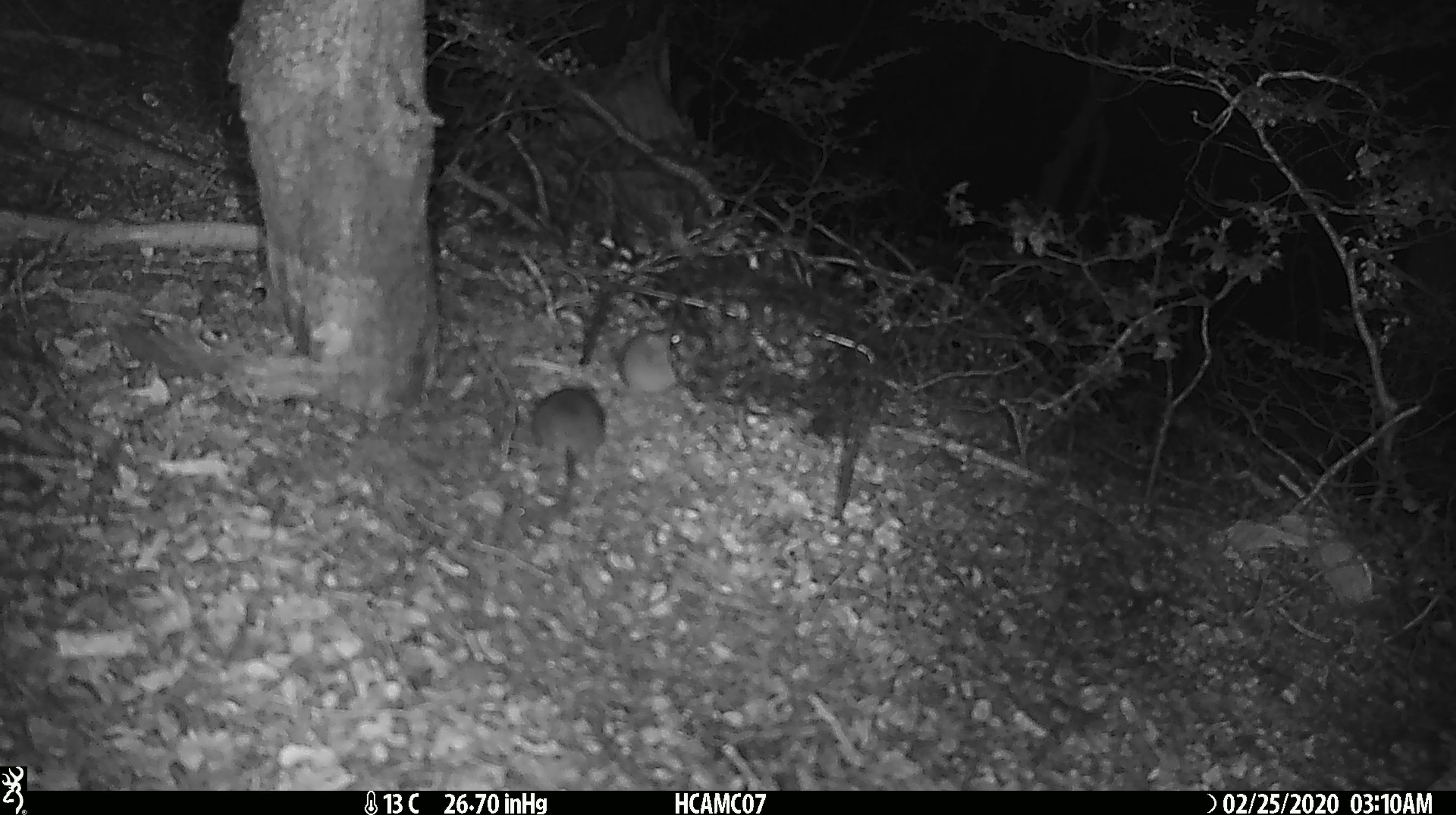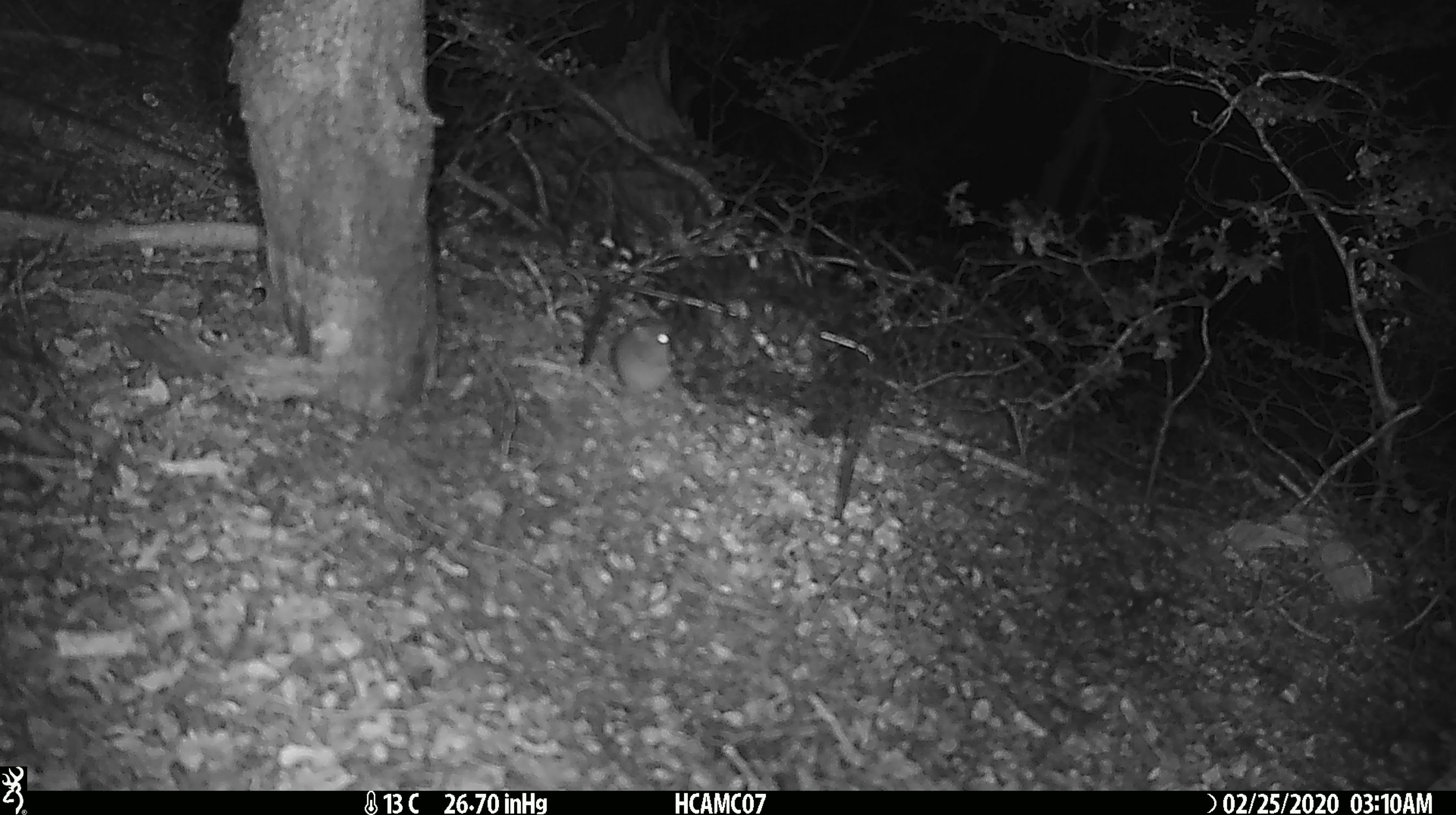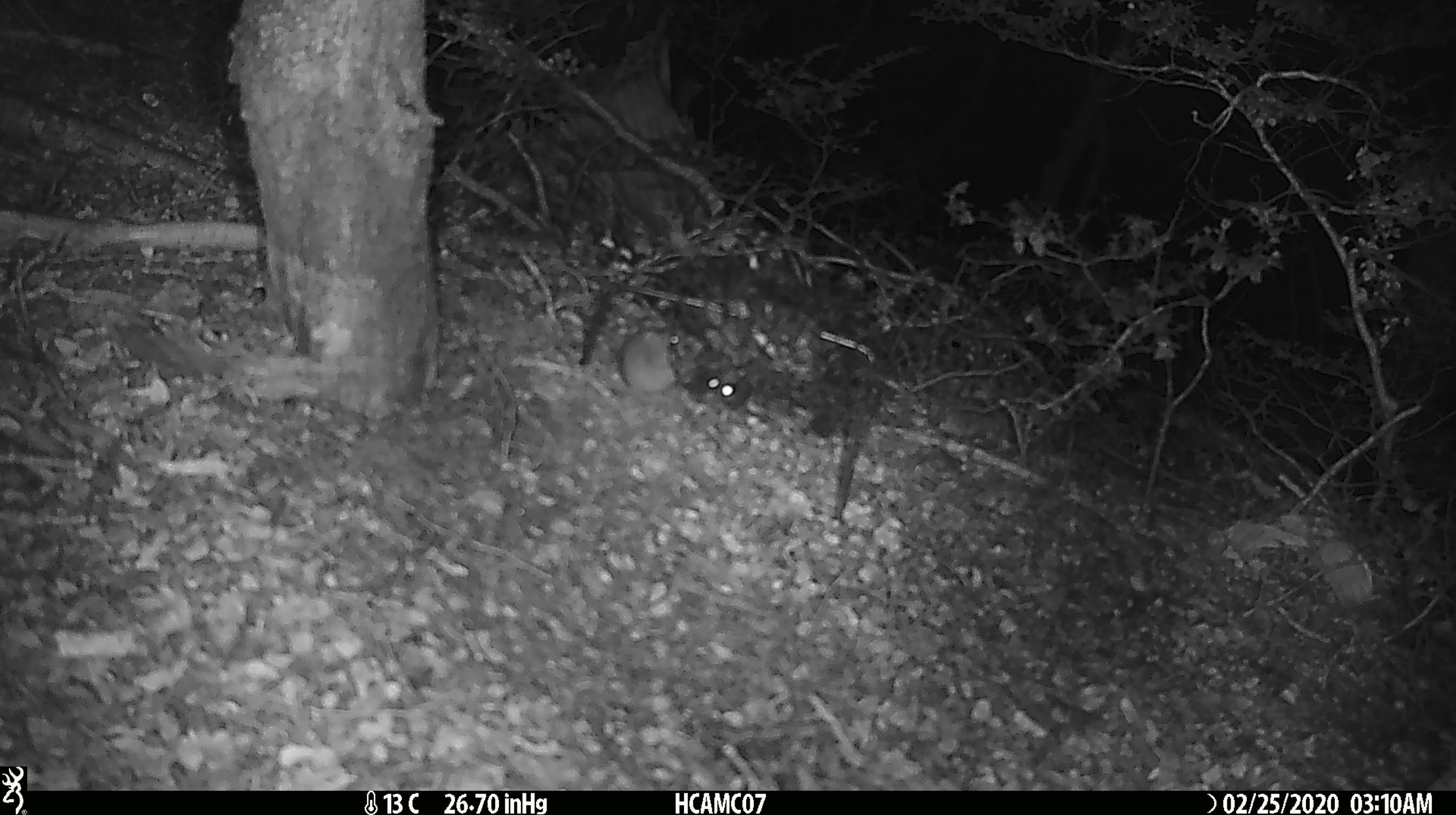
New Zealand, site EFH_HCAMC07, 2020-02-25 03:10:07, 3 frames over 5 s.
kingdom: Animalia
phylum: Chordata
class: Mammalia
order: Rodentia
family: Muridae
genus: Mus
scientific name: Mus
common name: mouse